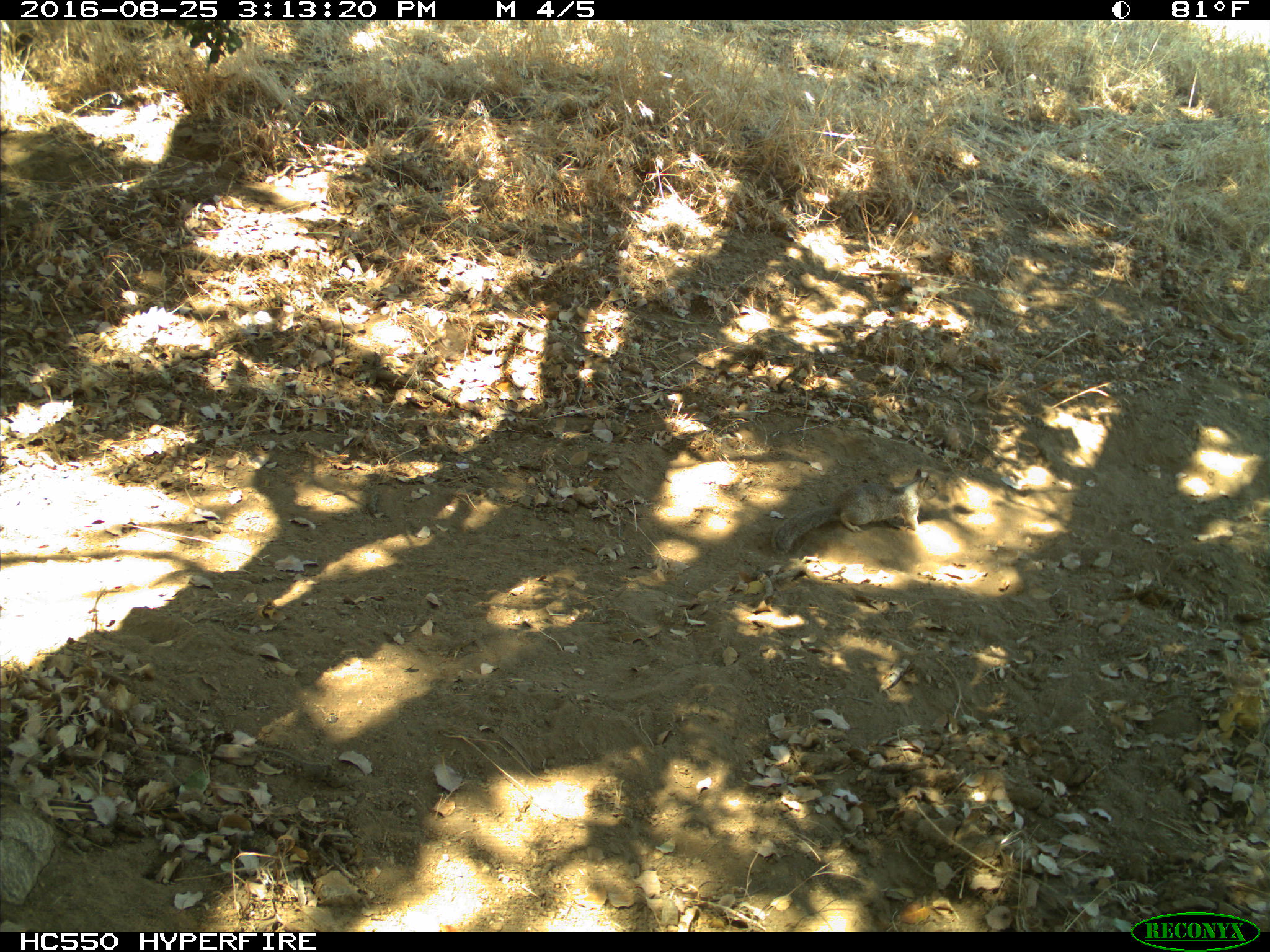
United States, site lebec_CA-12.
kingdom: Animalia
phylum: Chordata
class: Mammalia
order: Rodentia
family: Sciuridae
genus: Otospermophilus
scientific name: Otospermophilus beecheyi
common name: california ground squirrel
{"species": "Otospermophilus beecheyi (california ground squirrel)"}